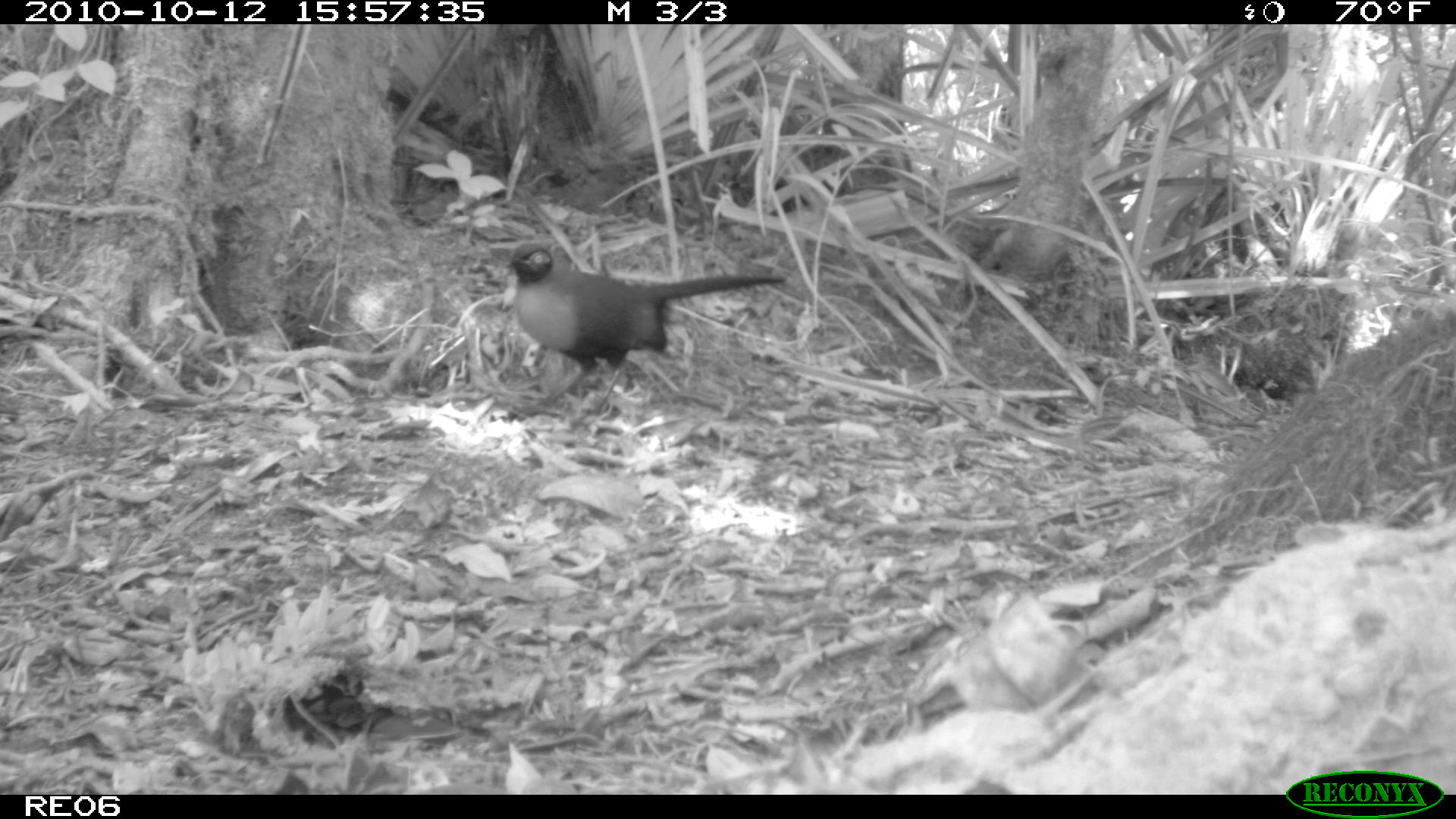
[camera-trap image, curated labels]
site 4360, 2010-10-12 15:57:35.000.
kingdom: Animalia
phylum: Chordata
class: Aves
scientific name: Aves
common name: bird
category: unknown bird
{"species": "unknown bird (bird) (Aves)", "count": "1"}